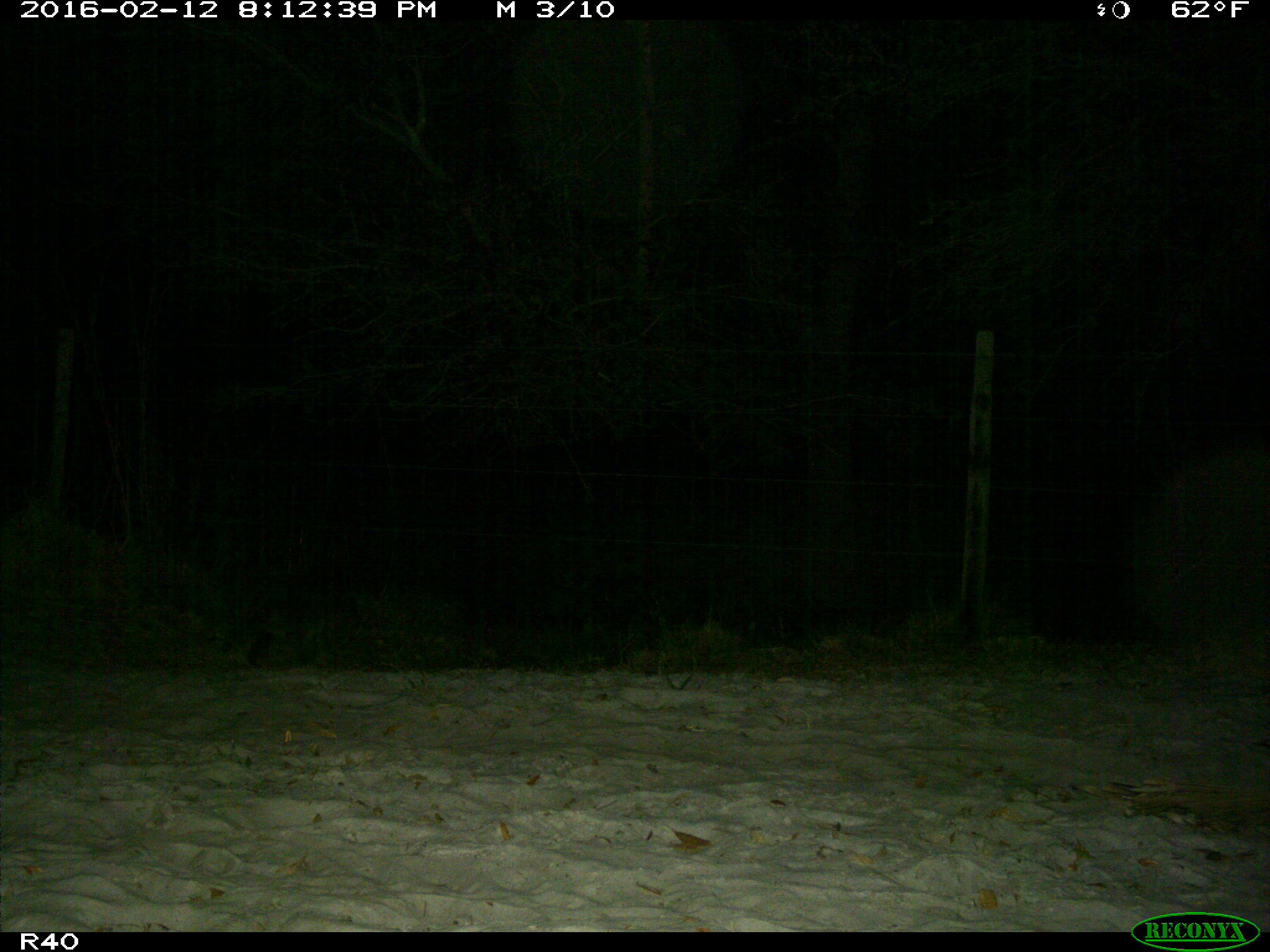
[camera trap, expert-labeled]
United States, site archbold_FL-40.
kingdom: Animalia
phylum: Chordata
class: Mammalia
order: Carnivora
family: Procyonidae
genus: Procyon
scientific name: Procyon lotor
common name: common raccoon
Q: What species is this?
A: Procyon lotor (common raccoon).